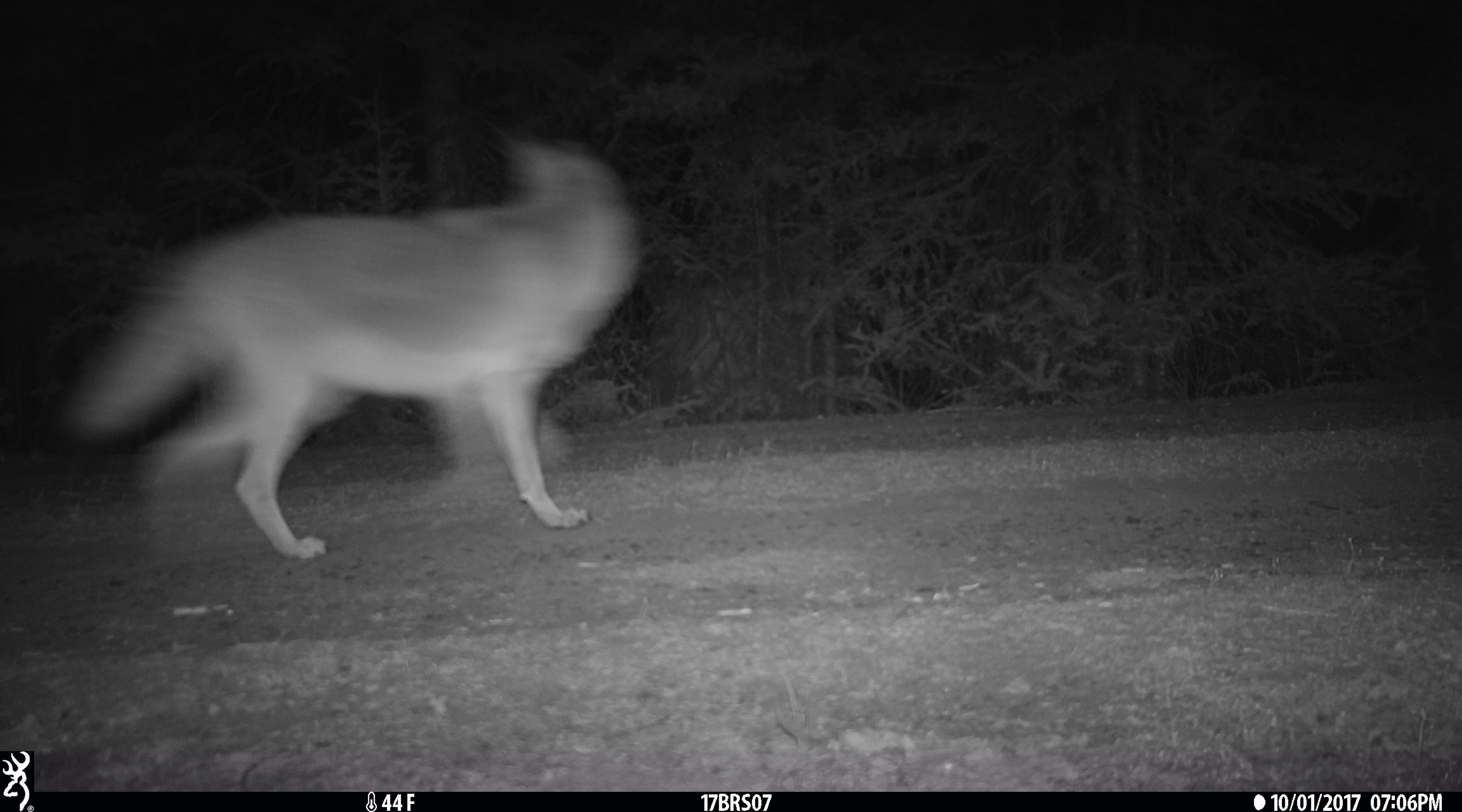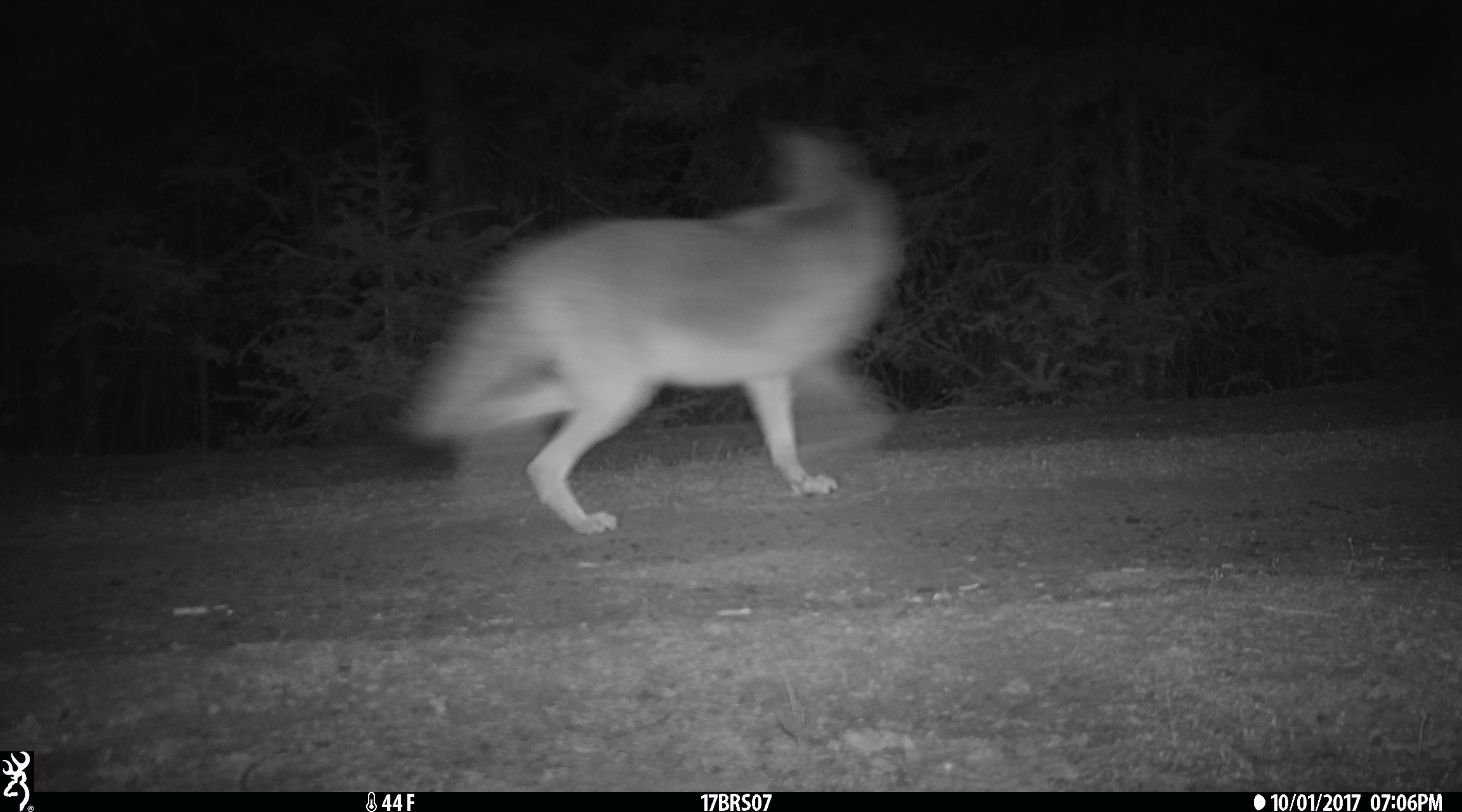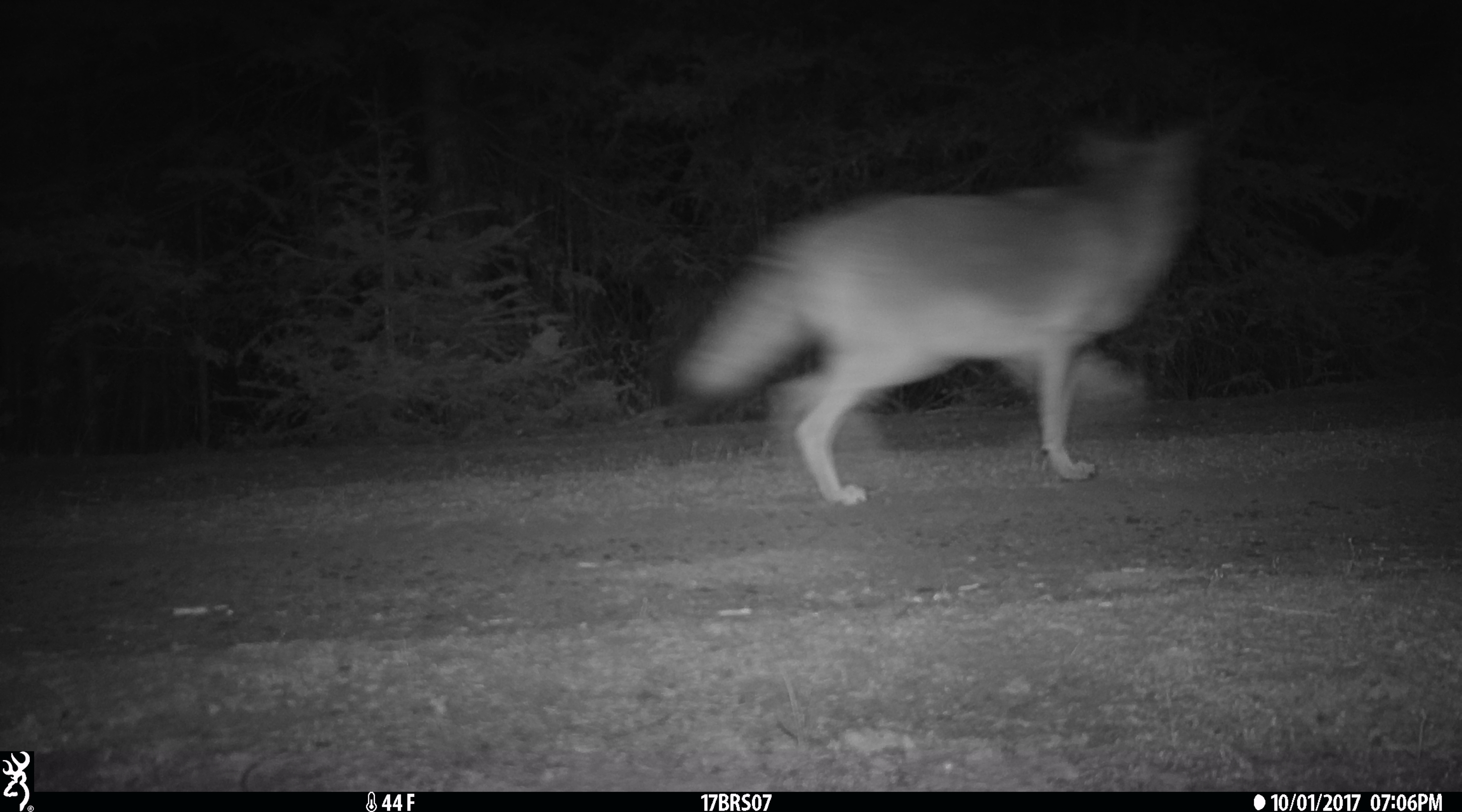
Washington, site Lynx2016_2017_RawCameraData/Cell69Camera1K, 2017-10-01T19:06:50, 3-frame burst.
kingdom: Animalia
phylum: Chordata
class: Mammalia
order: Carnivora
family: Canidae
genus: Canis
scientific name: Canis latrans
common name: coyote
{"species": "Canis latrans (coyote)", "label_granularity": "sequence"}